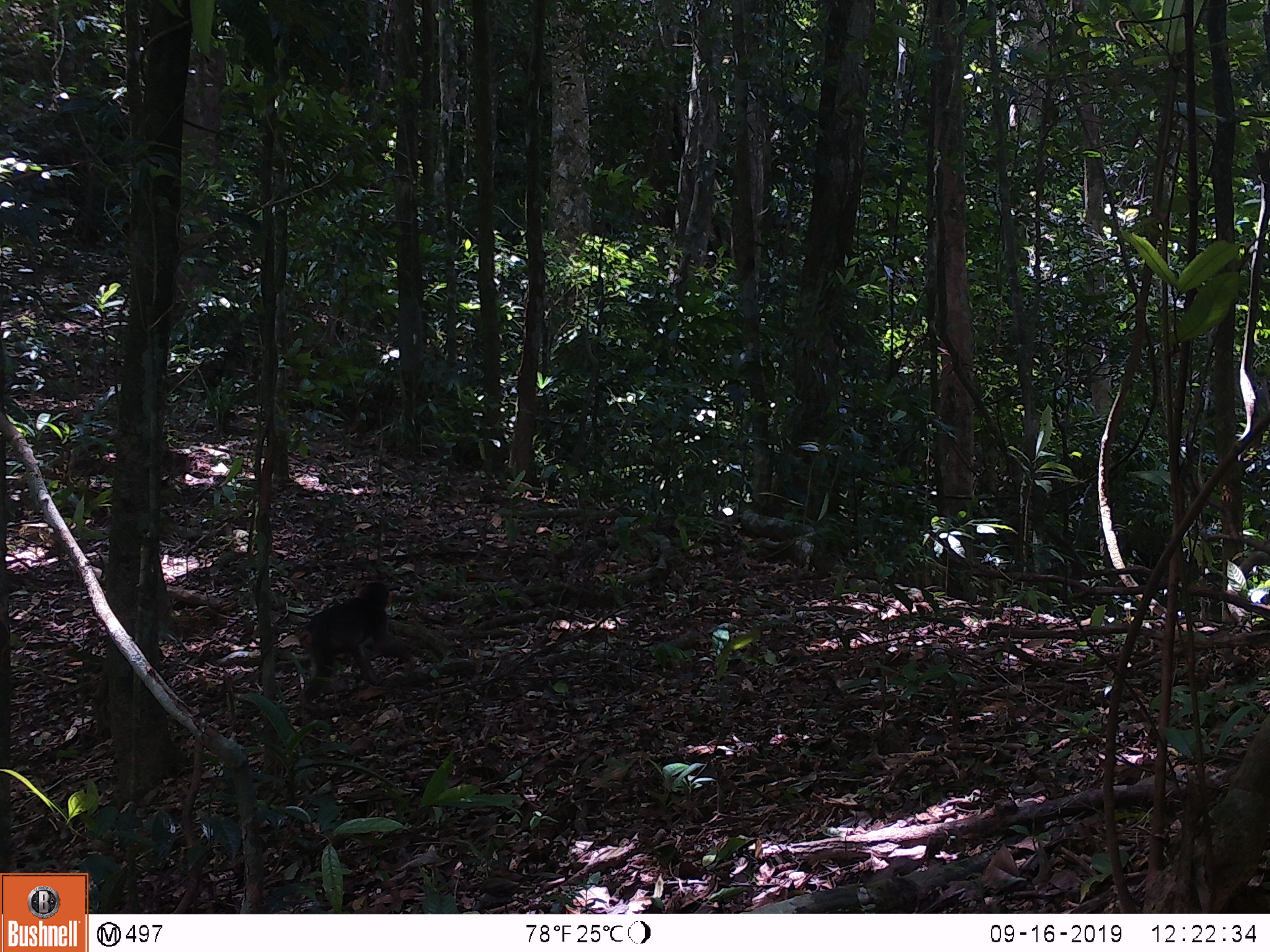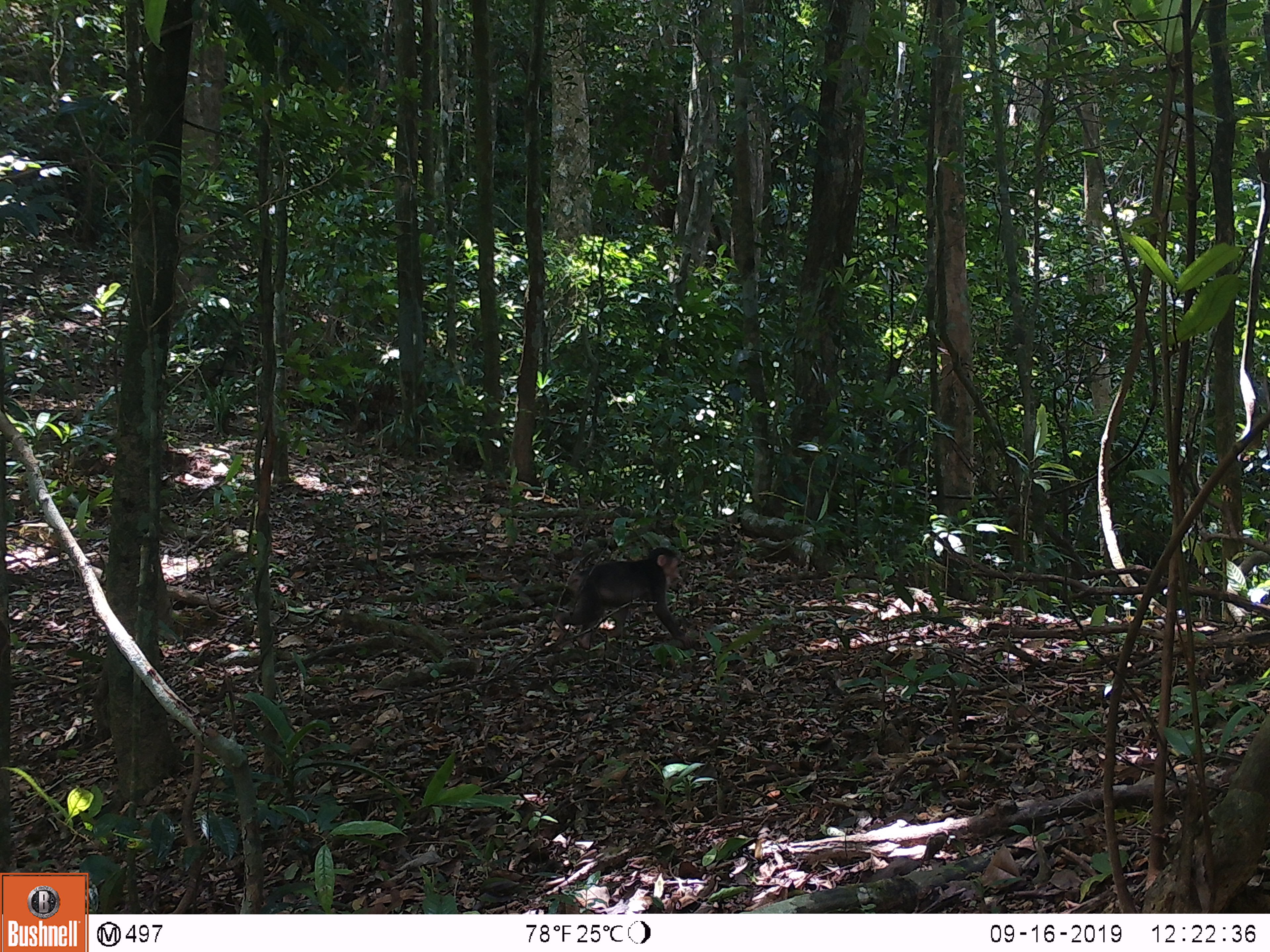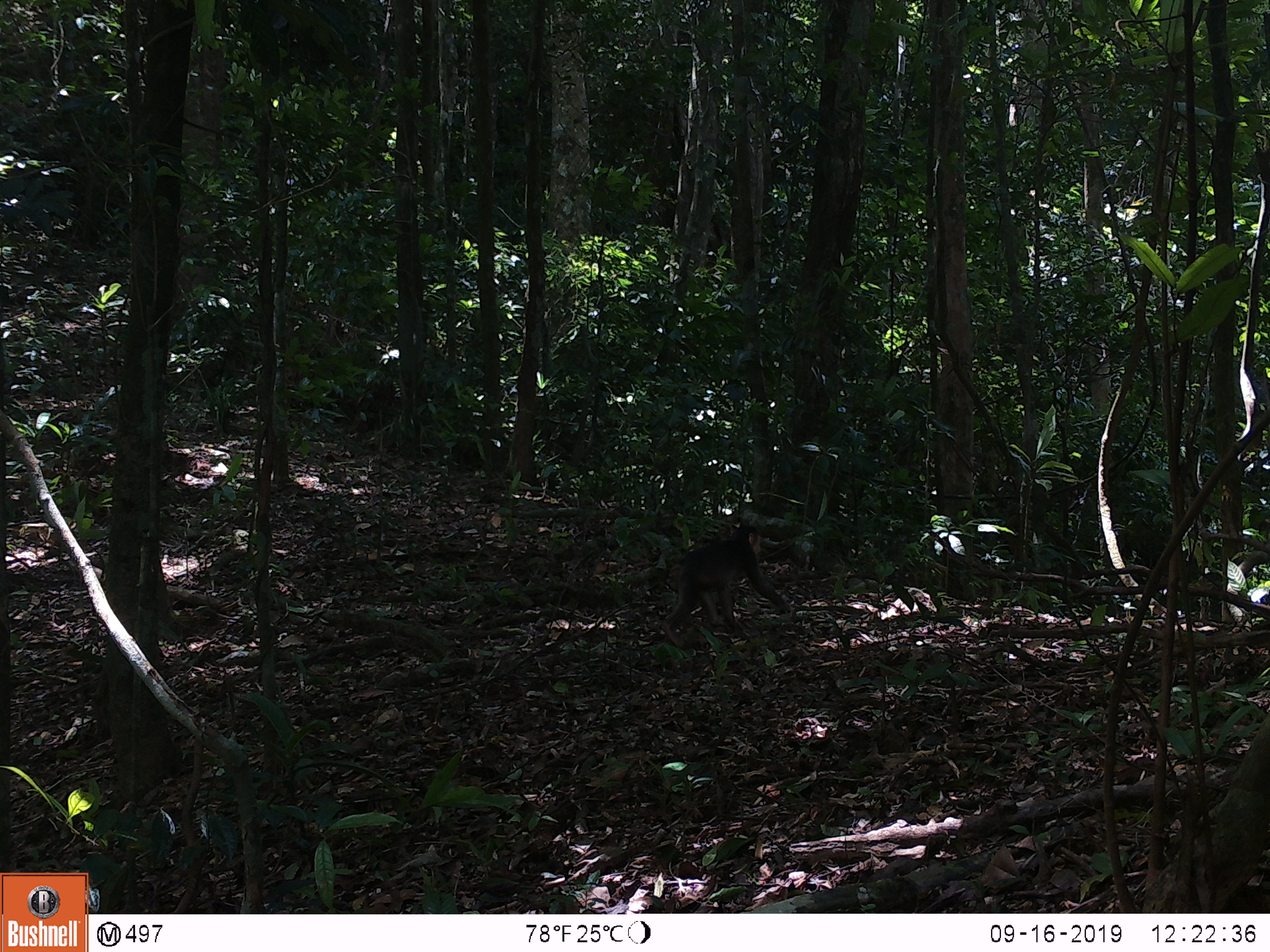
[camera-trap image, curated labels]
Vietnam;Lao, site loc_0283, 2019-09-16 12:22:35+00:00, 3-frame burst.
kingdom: Animalia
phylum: Chordata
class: Mammalia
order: Primates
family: Cercopithecidae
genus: Macaca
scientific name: Macaca arctoides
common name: stump-tailed macaque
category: stump tailed macaque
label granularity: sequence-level